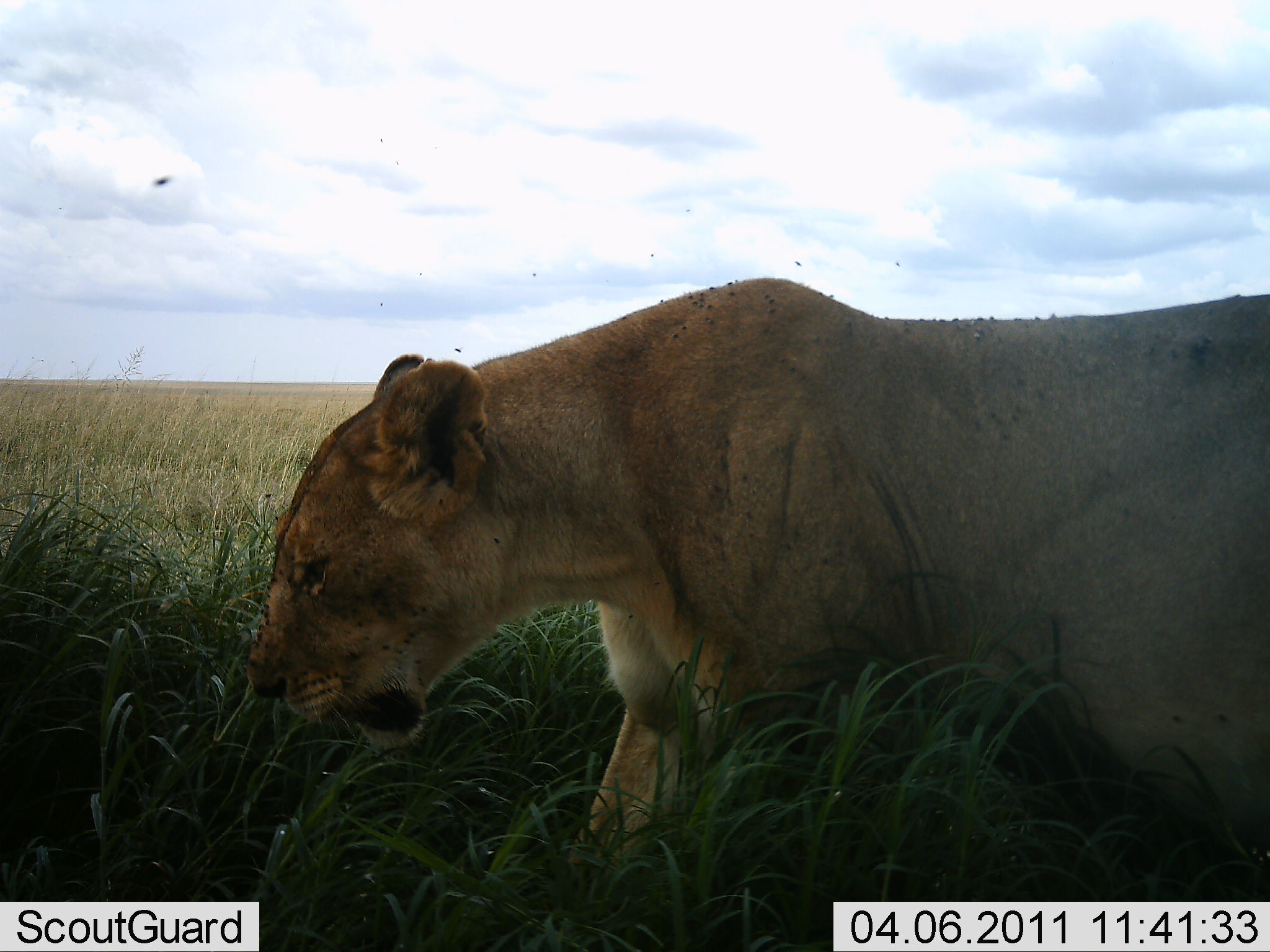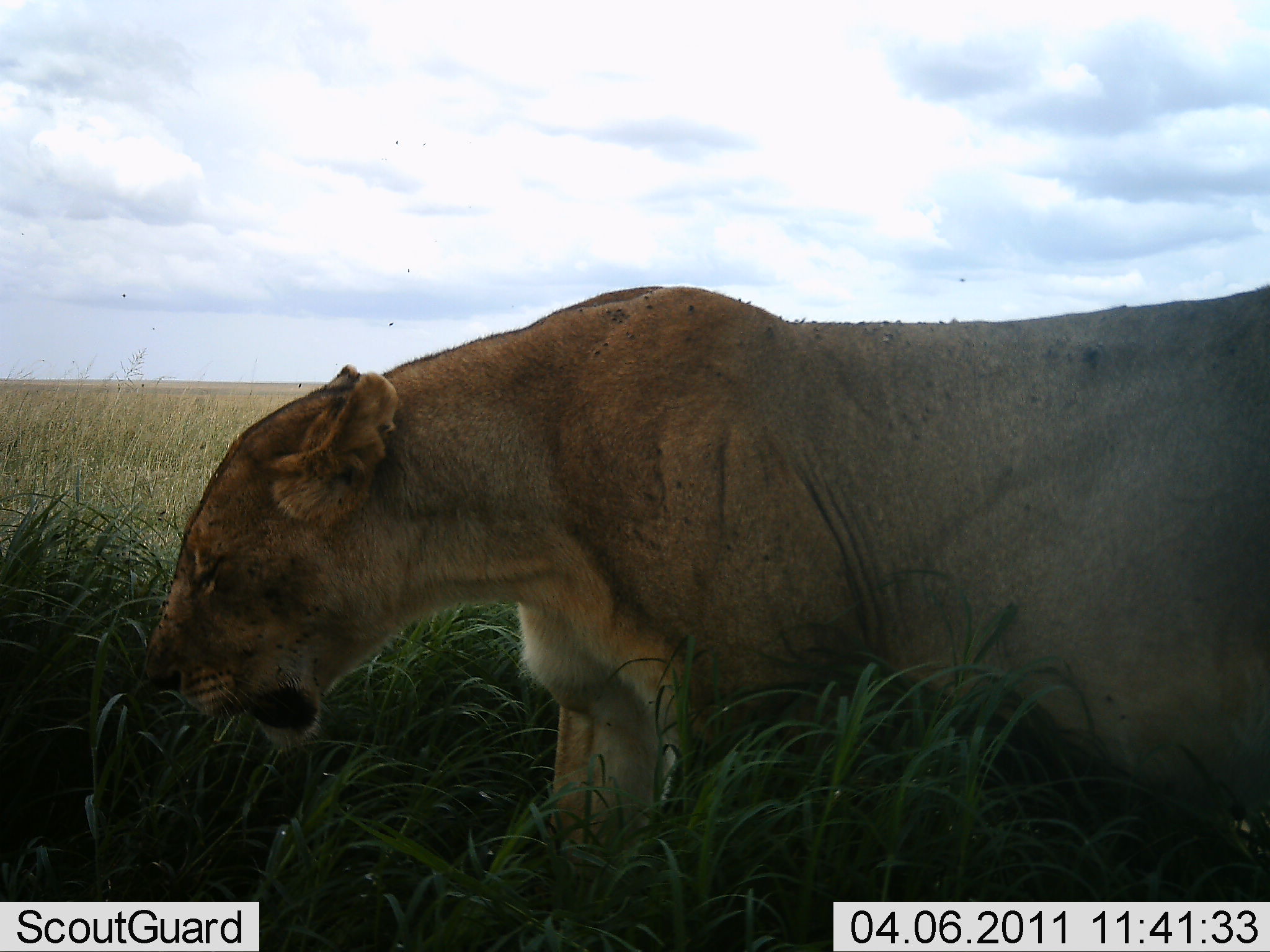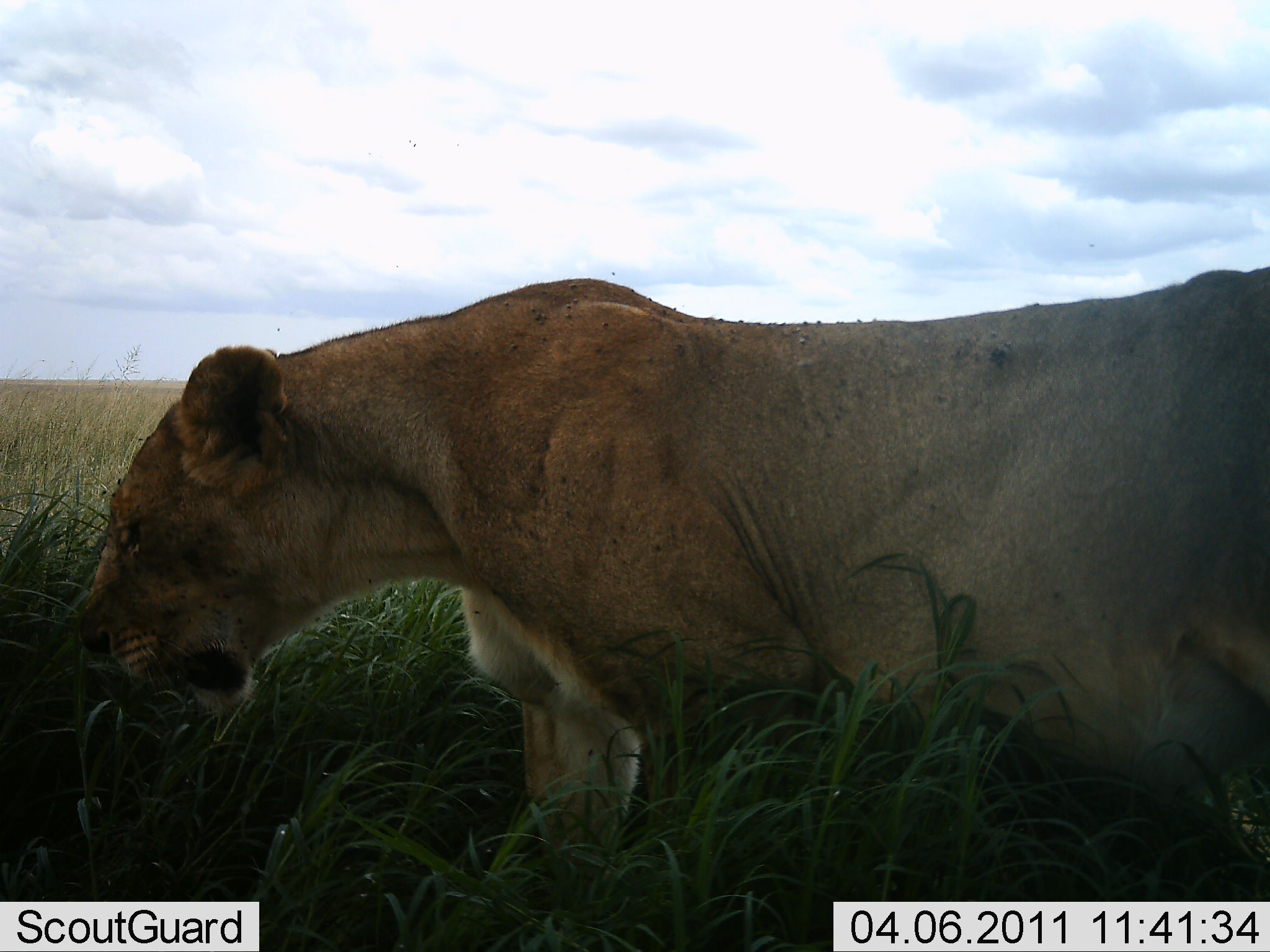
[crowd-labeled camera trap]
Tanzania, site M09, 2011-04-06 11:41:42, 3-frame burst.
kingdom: Animalia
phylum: Chordata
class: Mammalia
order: Carnivora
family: Felidae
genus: Panthera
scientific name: Panthera leo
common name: lion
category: lionfemale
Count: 1.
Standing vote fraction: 0%.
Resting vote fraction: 0%.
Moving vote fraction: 100%.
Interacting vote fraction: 0%.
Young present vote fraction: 0%.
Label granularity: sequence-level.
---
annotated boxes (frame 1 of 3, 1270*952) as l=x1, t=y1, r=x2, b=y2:
animal: l=245, t=278, r=1267, b=865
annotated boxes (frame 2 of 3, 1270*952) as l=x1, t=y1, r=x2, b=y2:
animal: l=148, t=283, r=1270, b=860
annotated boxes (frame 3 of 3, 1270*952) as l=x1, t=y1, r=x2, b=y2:
animal: l=94, t=261, r=1270, b=877